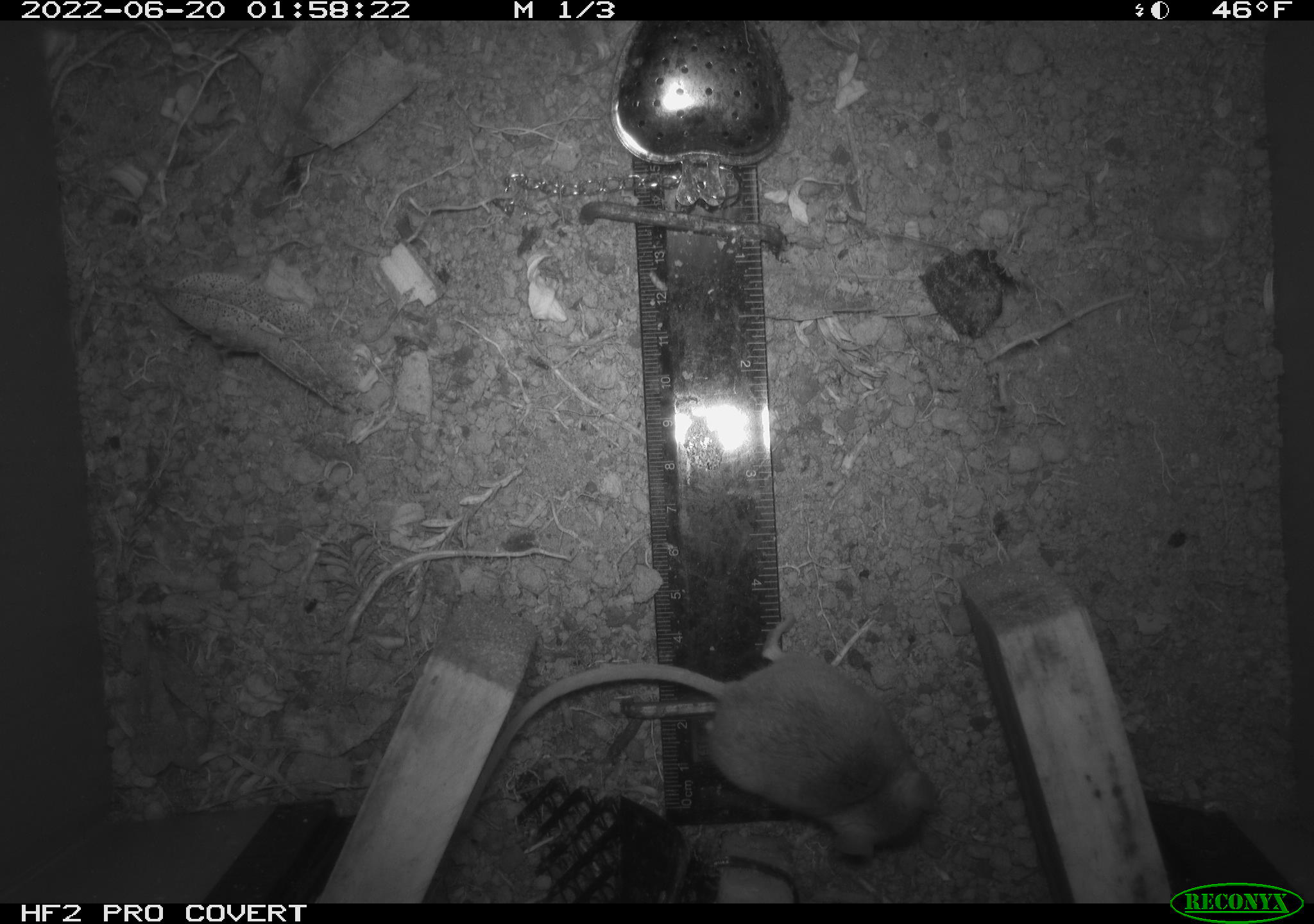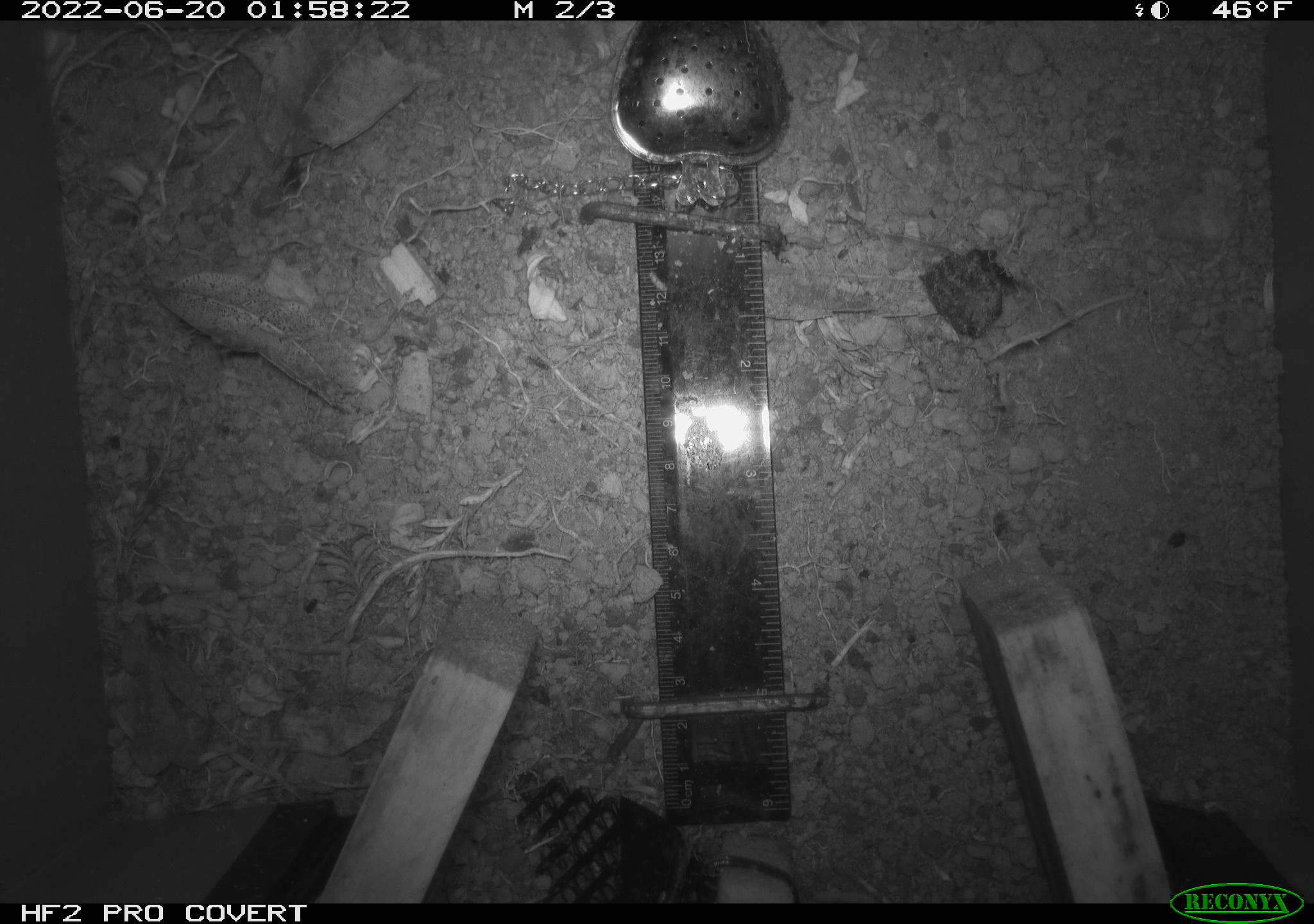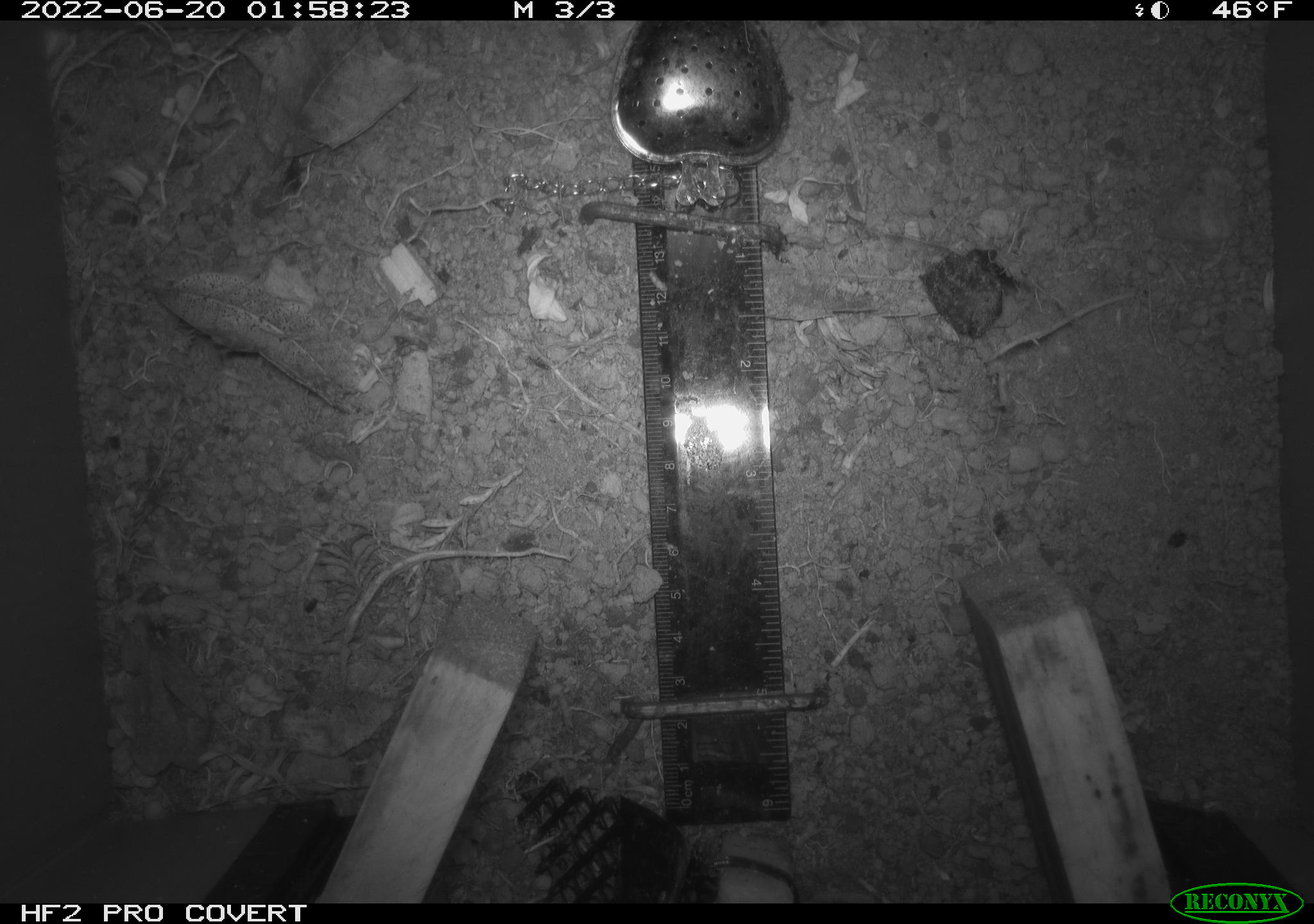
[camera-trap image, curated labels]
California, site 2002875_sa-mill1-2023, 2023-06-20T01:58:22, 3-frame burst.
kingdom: Animalia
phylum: Chordata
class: Mammalia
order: Rodentia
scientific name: Rodentia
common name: mouse species